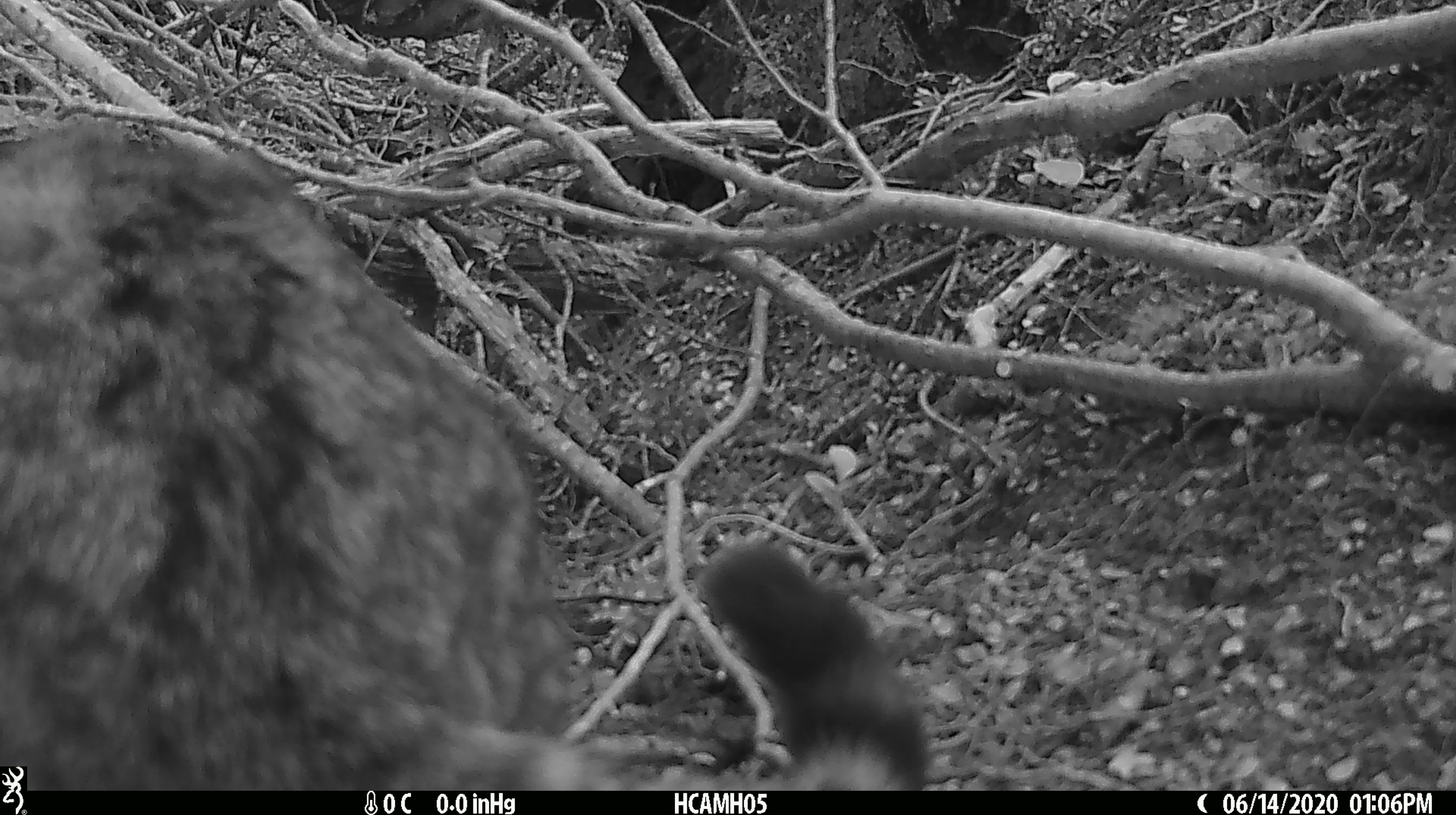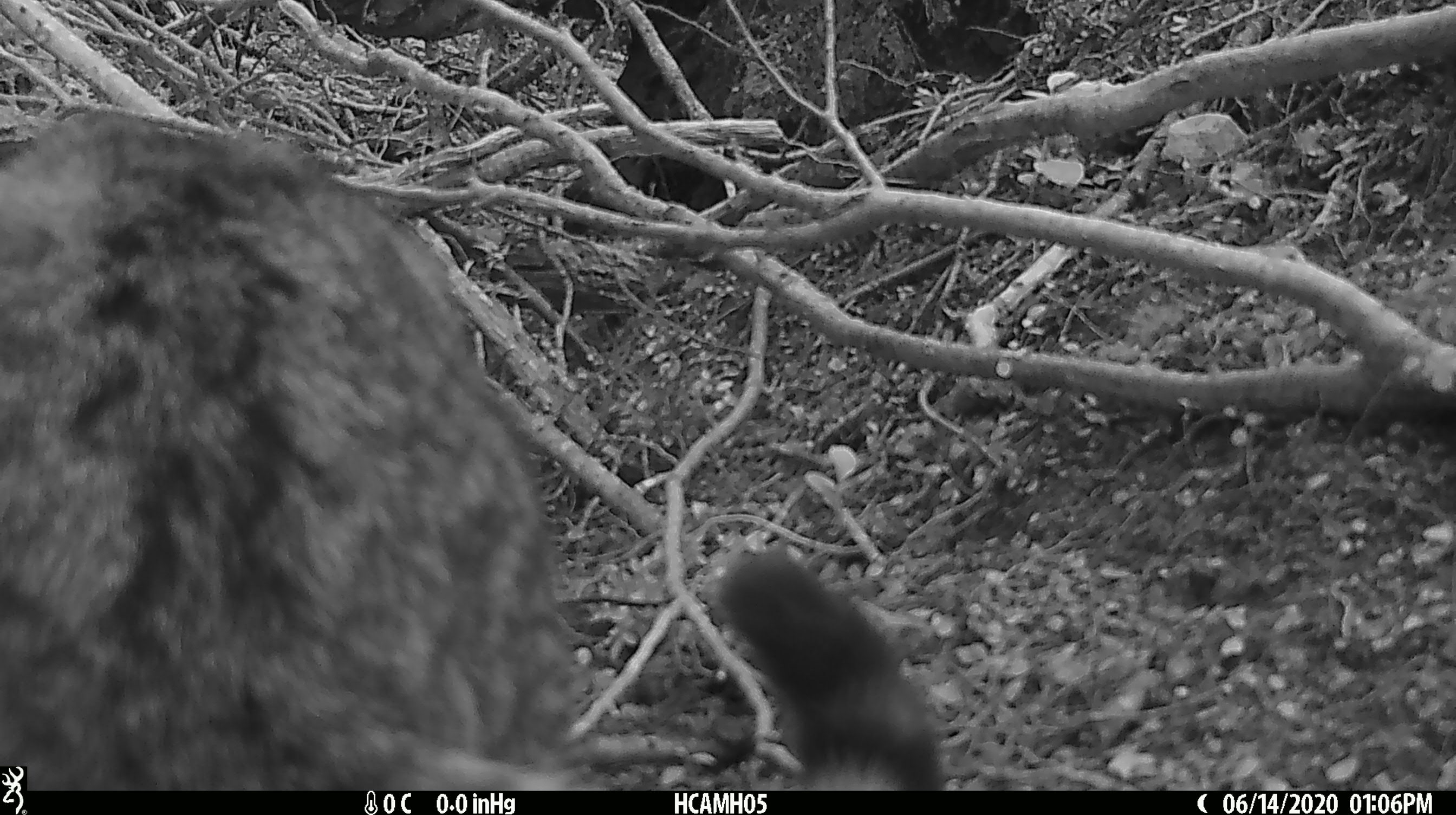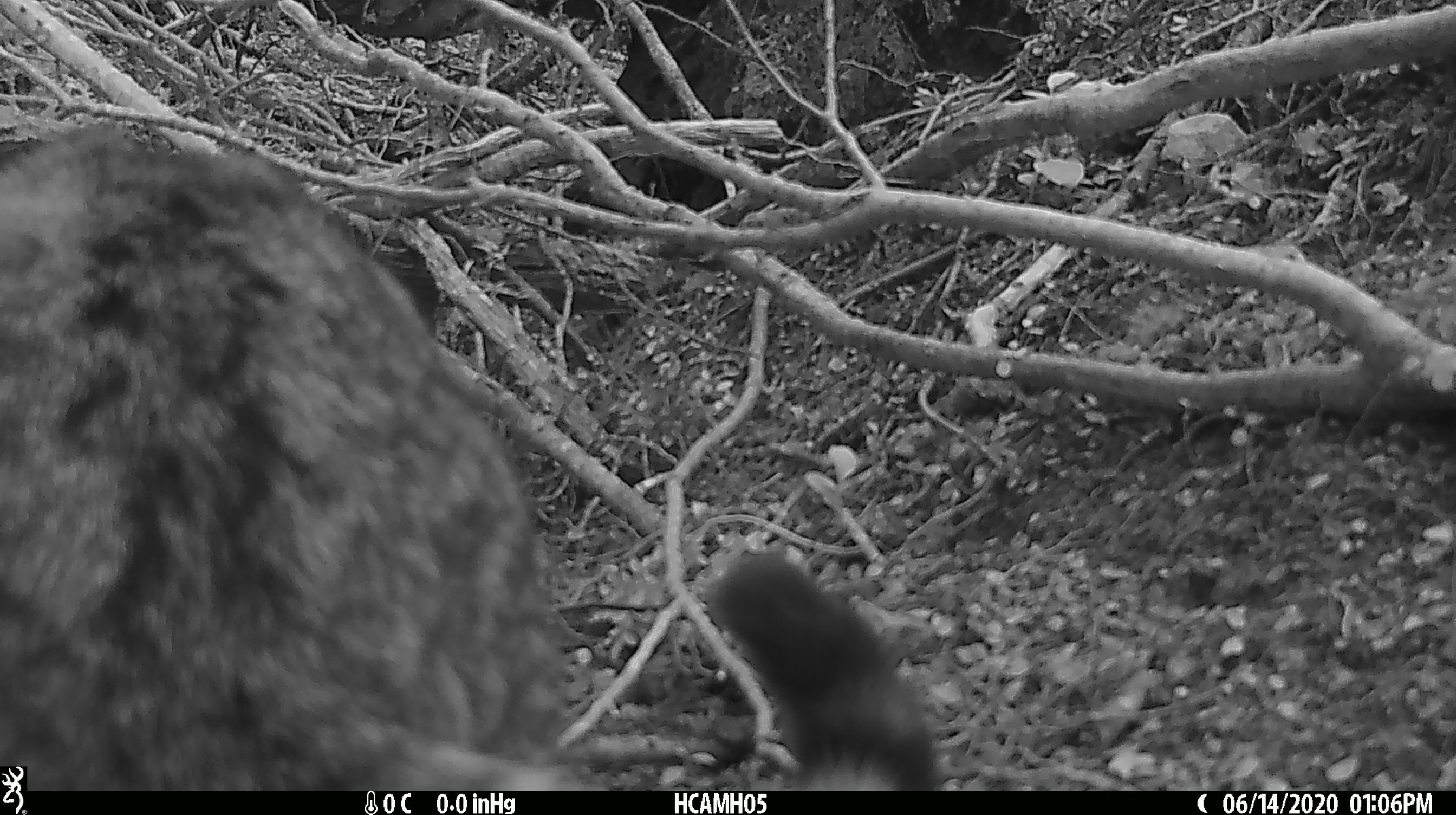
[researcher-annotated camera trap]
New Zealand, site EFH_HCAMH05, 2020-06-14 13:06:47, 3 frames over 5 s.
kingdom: Animalia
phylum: Chordata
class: Mammalia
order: Carnivora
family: Felidae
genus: Felis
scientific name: Felis catus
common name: domestic cat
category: cat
Cat (domestic cat) (Felis catus).